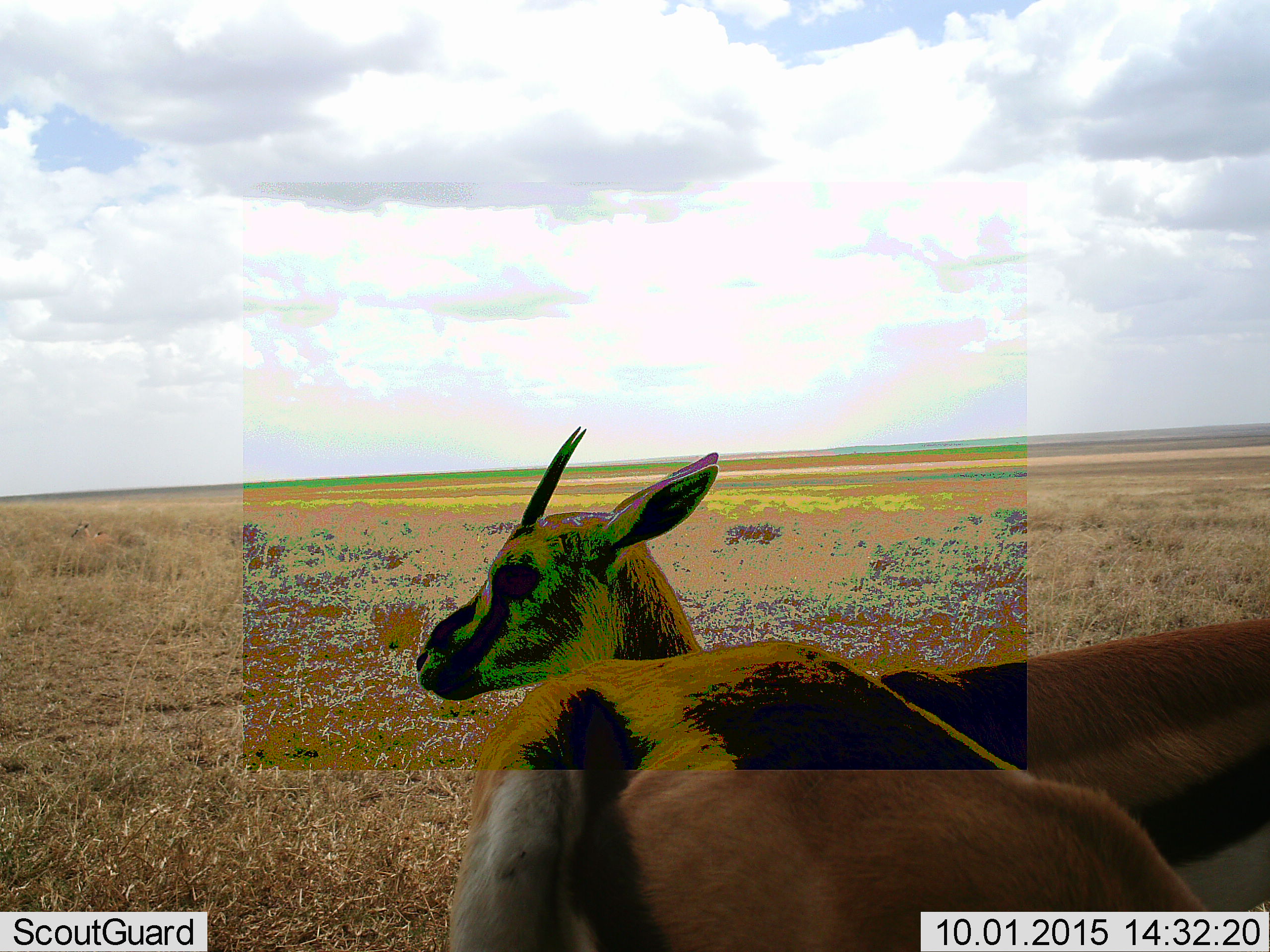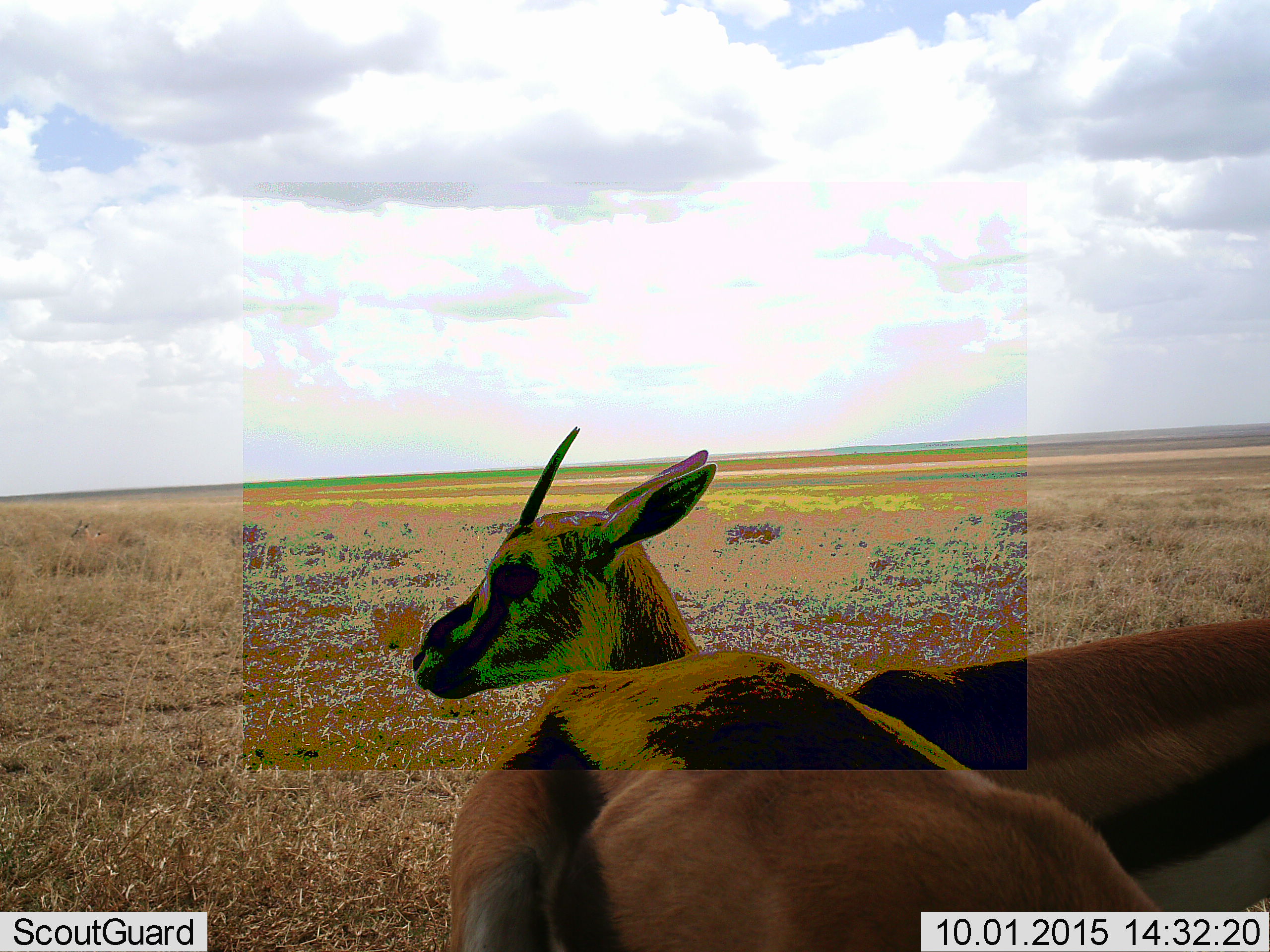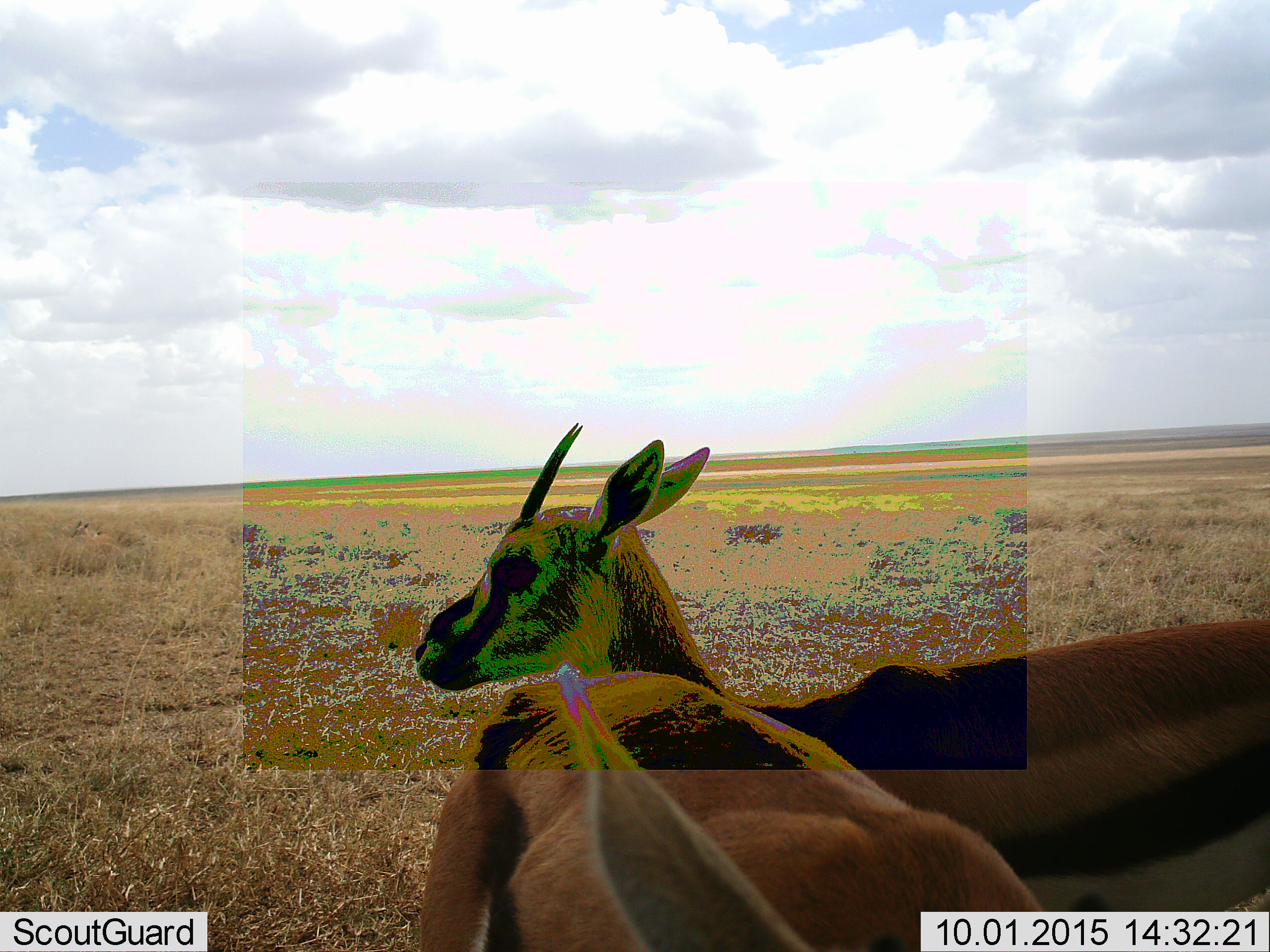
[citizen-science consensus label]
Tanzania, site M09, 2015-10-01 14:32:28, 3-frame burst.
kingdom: Animalia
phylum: Chordata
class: Mammalia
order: Artiodactyla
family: Bovidae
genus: Eudorcas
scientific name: Eudorcas thomsonii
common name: thomson's gazelle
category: gazellethomsons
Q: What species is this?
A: Gazellethomsons (thomson's gazelle) (Eudorcas thomsonii).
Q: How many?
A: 2.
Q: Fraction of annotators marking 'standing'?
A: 89%.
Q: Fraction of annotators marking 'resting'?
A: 11%.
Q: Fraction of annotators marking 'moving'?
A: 11%.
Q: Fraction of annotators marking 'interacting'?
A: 0%.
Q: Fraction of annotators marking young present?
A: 11%.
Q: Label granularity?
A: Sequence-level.